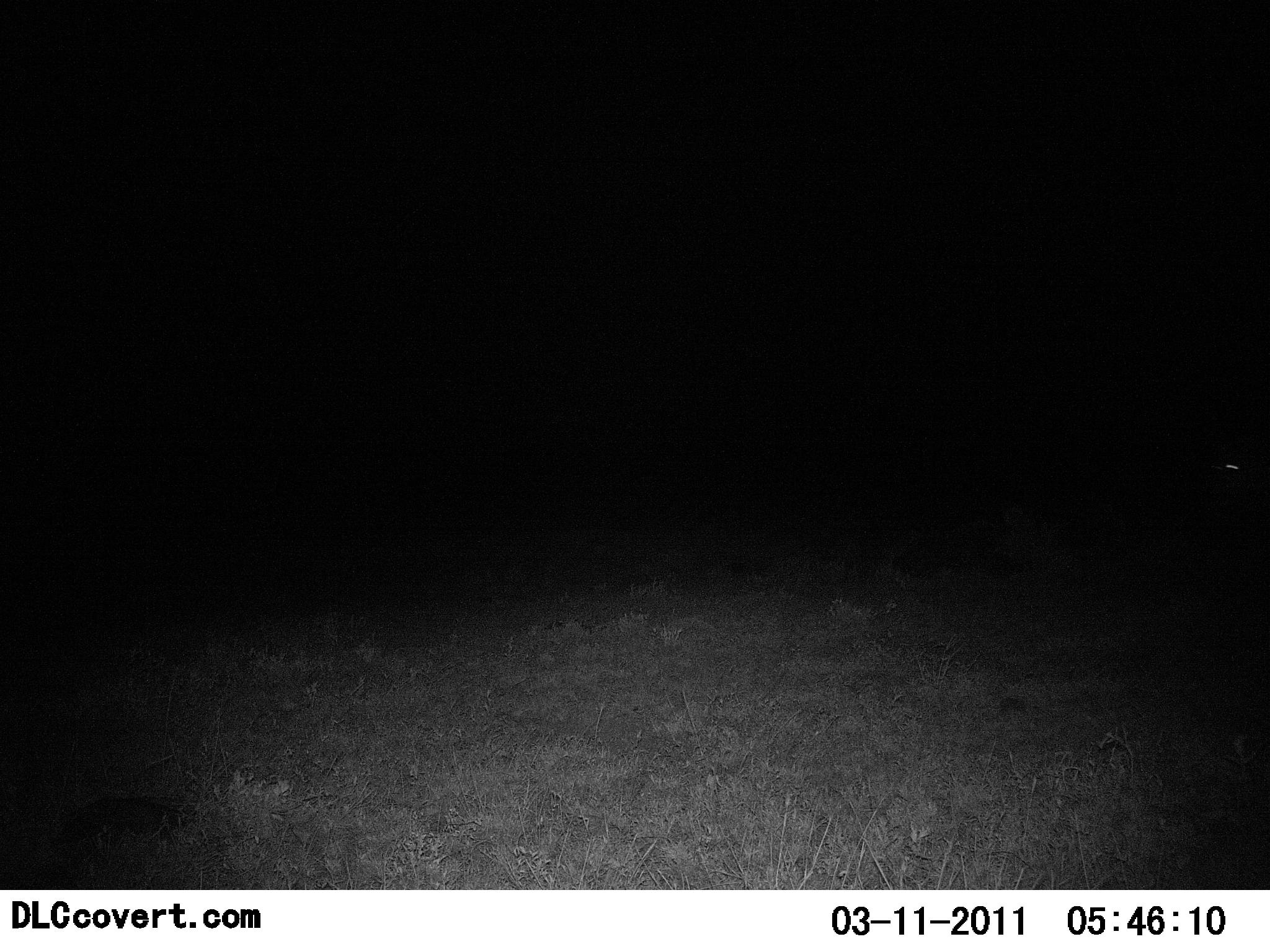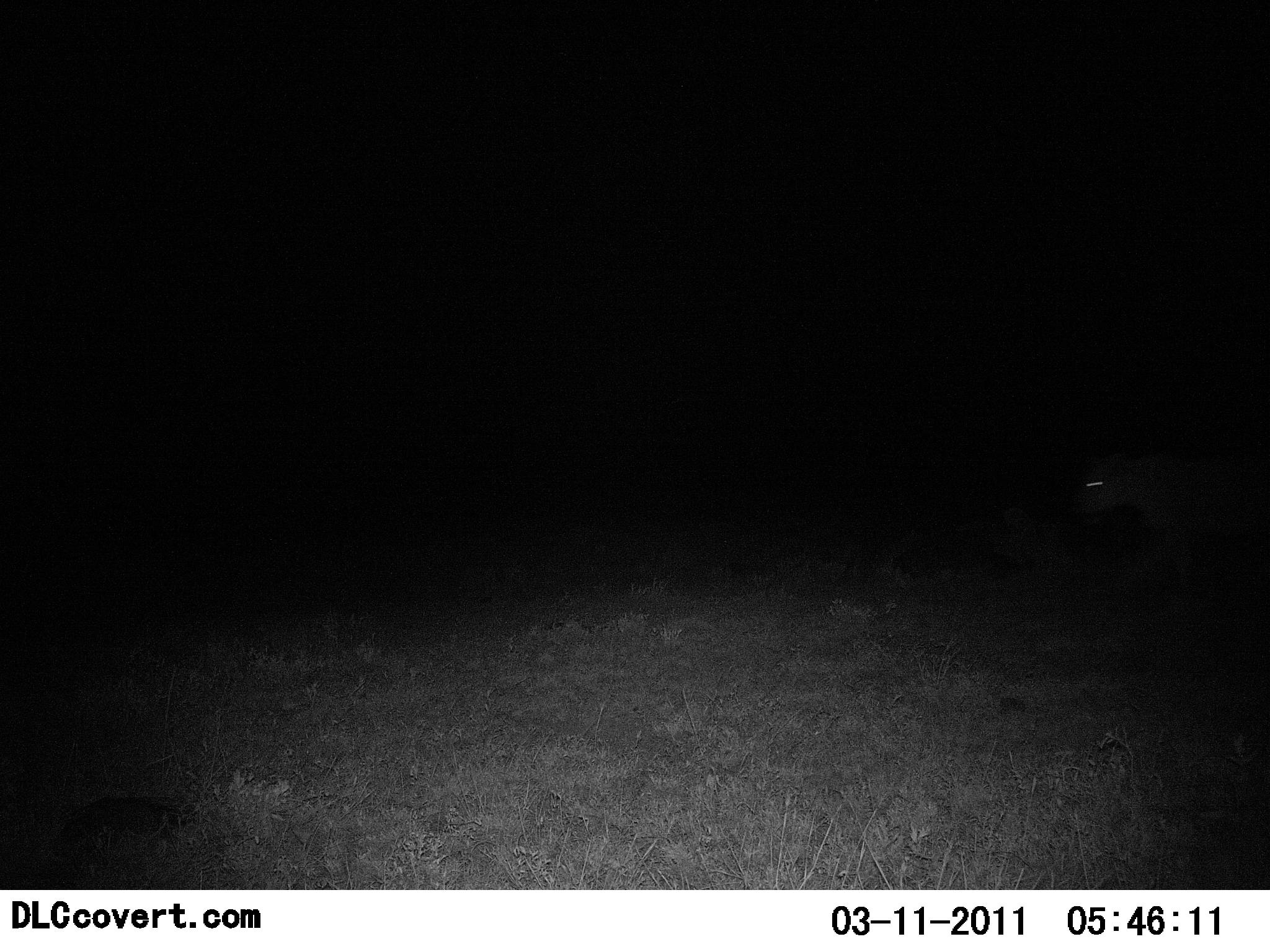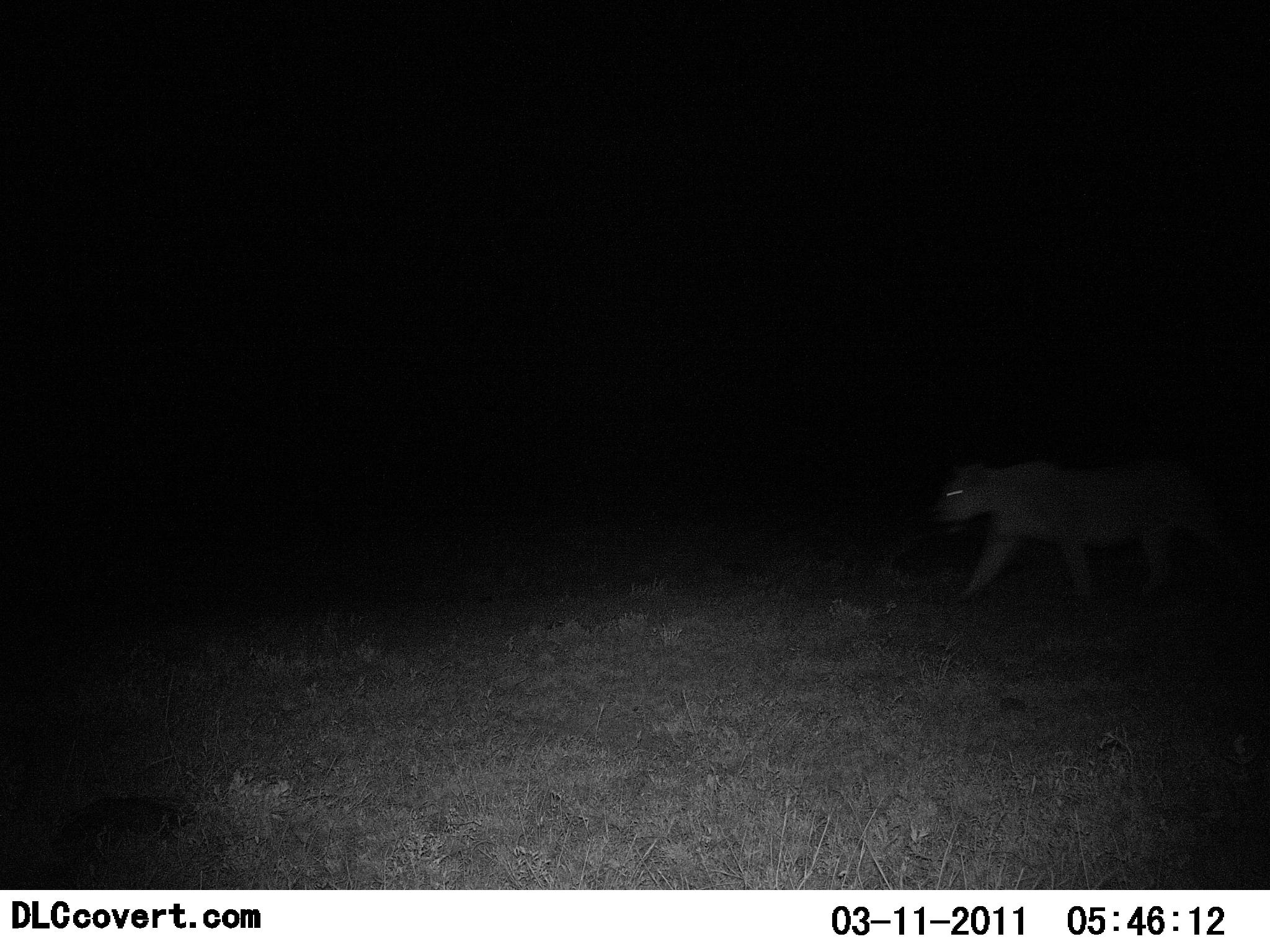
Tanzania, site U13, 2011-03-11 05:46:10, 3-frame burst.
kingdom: Animalia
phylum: Chordata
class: Mammalia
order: Carnivora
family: Felidae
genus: Panthera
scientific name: Panthera leo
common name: lion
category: lionfemale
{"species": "lionfemale (lion) (Panthera leo)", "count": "1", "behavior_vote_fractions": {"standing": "0%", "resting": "0%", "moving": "100%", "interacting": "0%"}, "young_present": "0%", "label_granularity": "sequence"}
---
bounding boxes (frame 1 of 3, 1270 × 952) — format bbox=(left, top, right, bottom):
animal: bbox=(1210, 447, 1270, 509)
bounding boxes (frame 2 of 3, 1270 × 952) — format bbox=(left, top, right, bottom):
animal: bbox=(1070, 447, 1270, 609)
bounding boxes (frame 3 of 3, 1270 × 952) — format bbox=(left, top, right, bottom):
animal: bbox=(928, 457, 1260, 618)